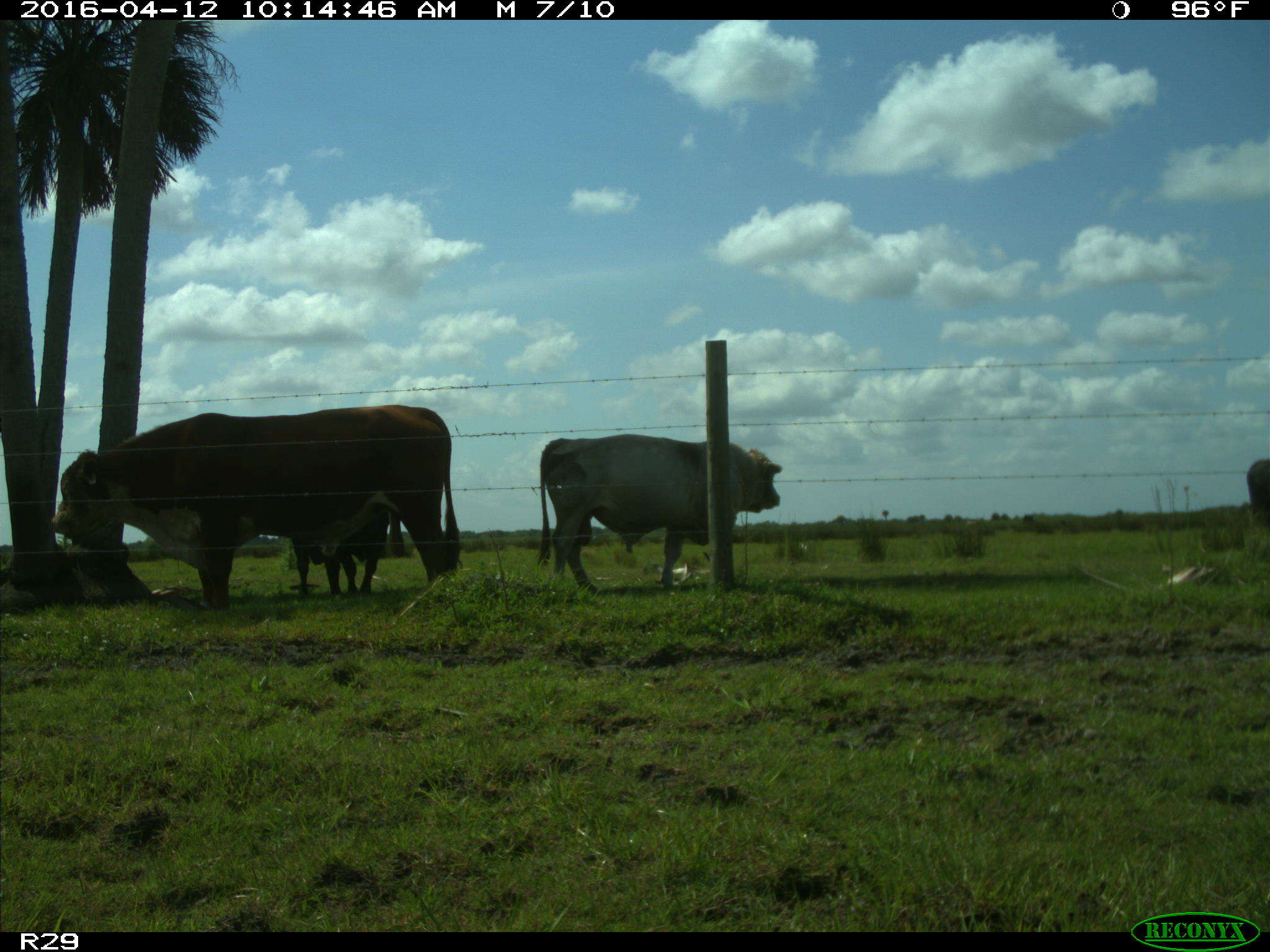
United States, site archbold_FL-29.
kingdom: Animalia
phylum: Chordata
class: Mammalia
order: Artiodactyla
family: Bovidae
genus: Bos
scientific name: Bos taurus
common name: domestic cow